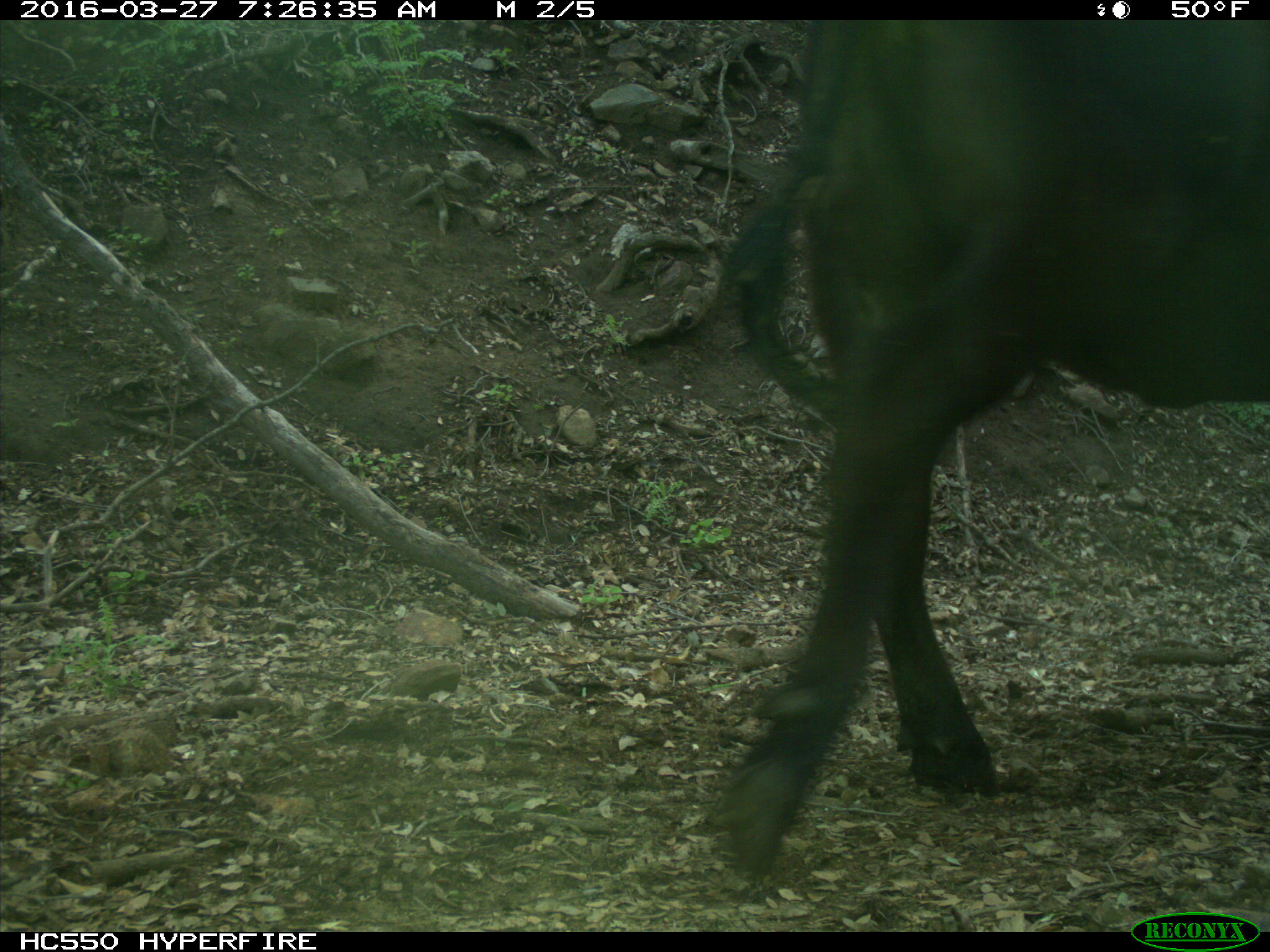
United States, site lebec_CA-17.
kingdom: Animalia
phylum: Chordata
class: Mammalia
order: Artiodactyla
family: Bovidae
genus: Bos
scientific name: Bos taurus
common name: domestic cow